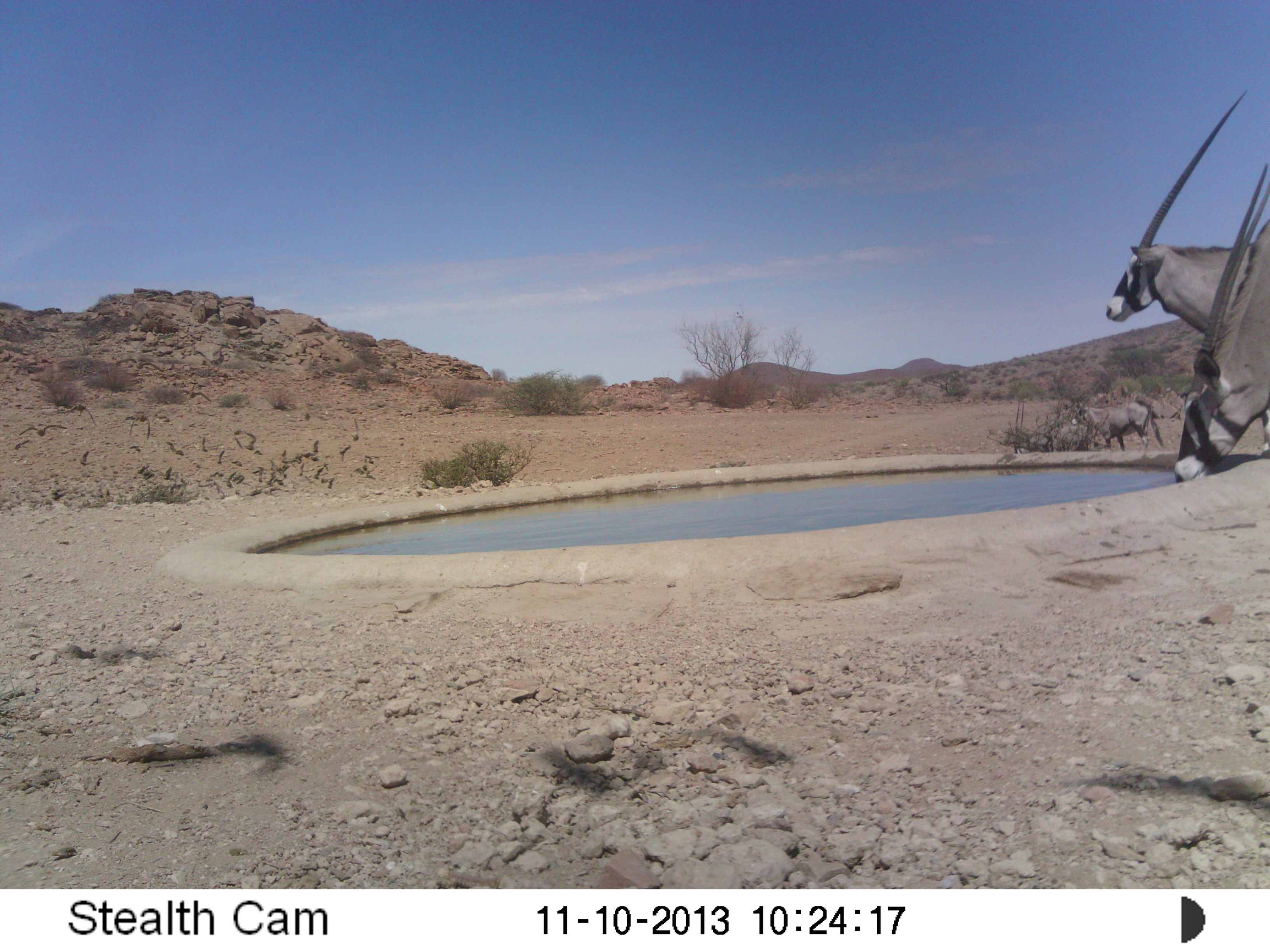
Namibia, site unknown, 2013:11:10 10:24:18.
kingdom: Animalia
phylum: Chordata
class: Mammalia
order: Artiodactyla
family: Bovidae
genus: Oryx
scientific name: Oryx gazella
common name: gemsbok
Oryx gazella (gemsbok).